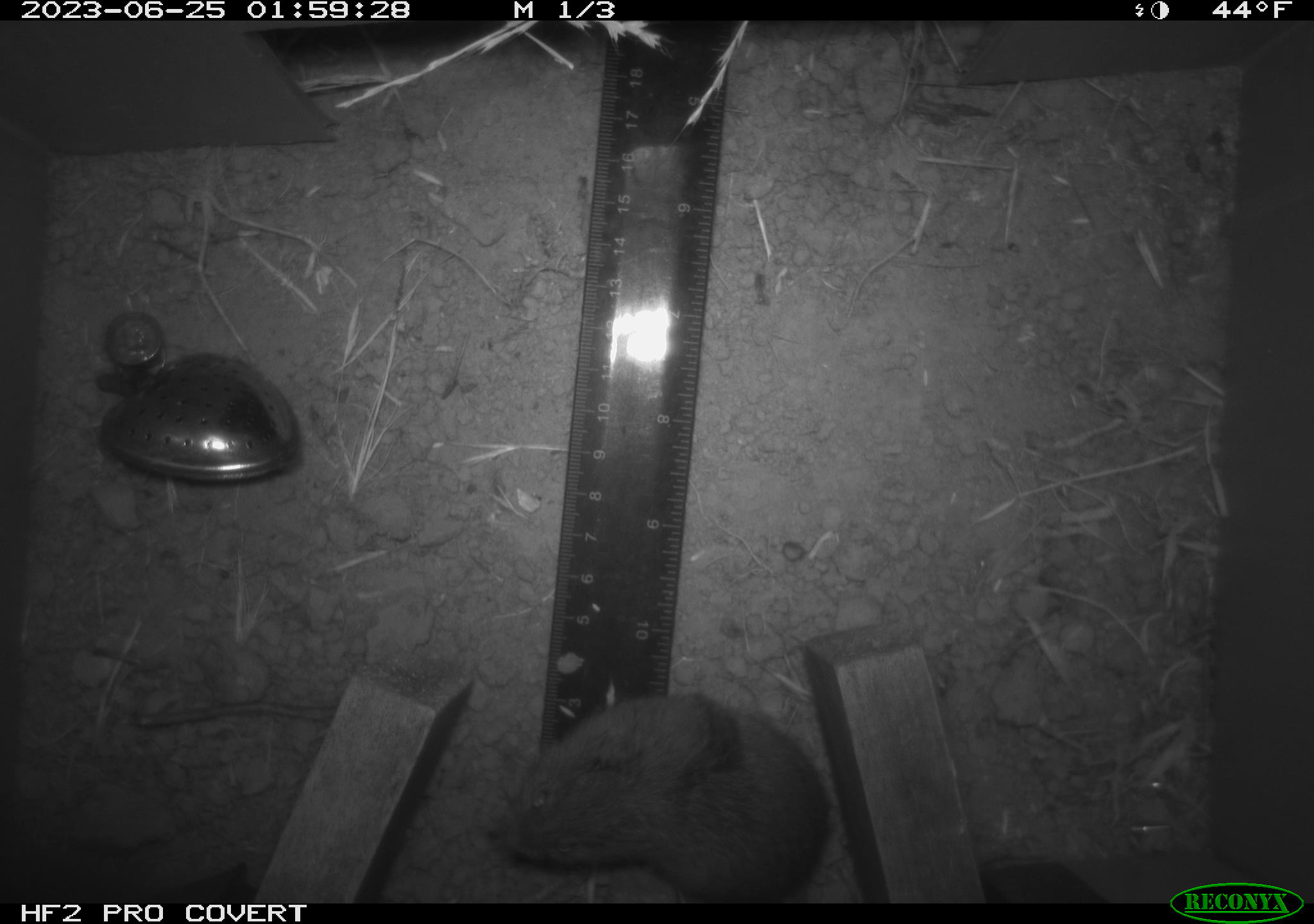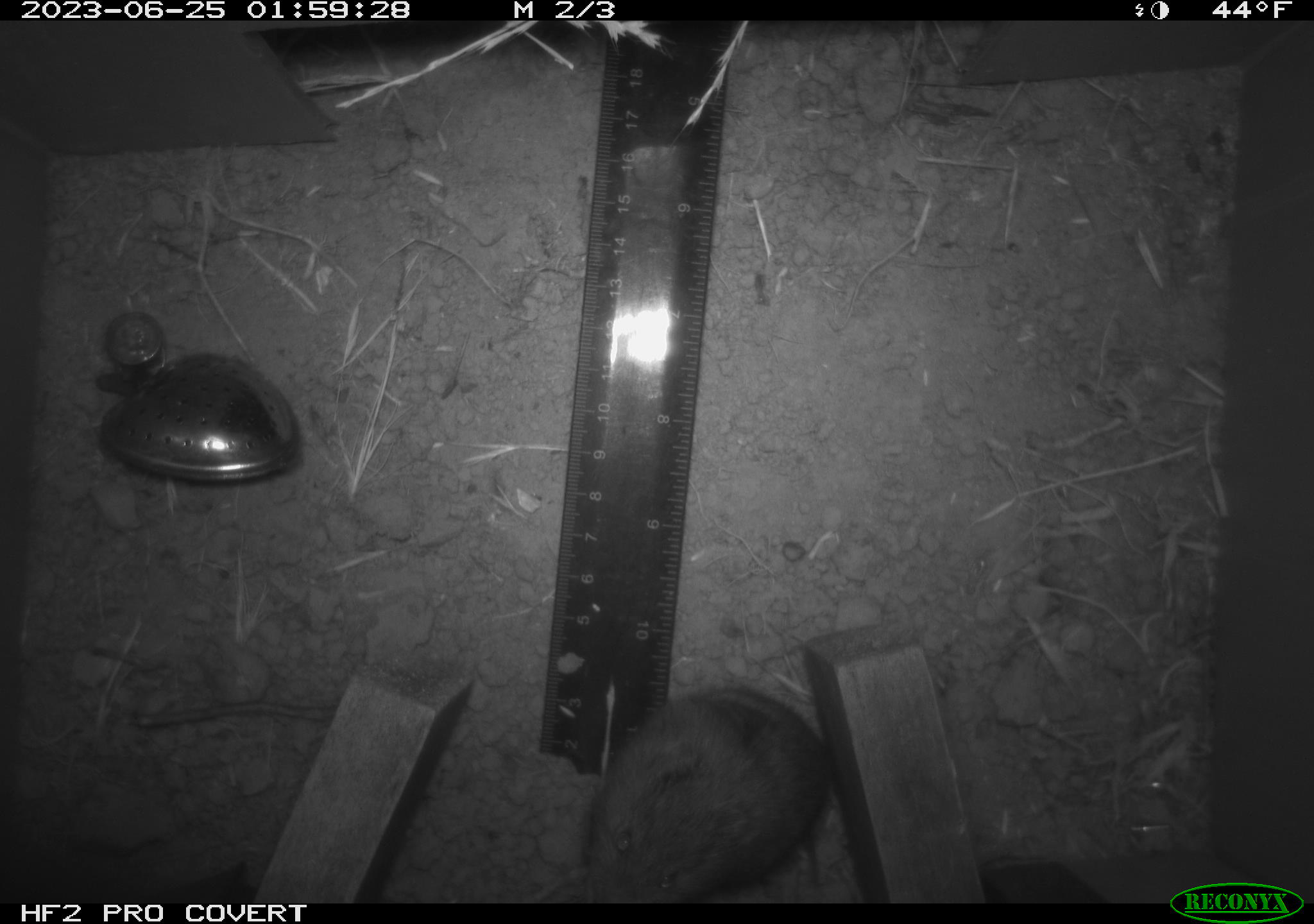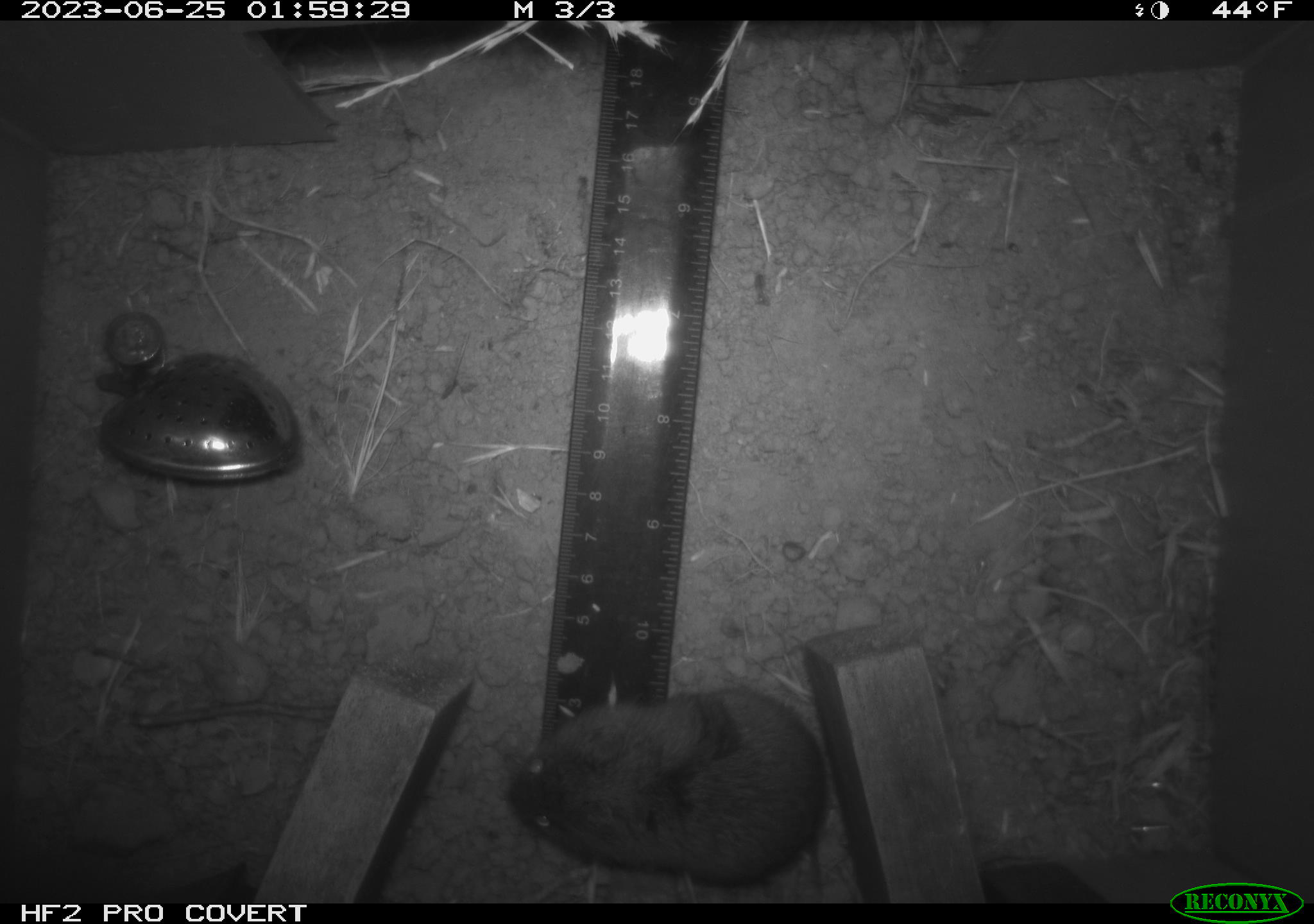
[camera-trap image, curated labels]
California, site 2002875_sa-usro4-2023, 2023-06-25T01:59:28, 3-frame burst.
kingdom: Animalia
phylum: Chordata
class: Mammalia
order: Rodentia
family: Cricetidae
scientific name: Arvicolinae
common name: voles, lemmings, and muskrats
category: arvicolinae subfamily